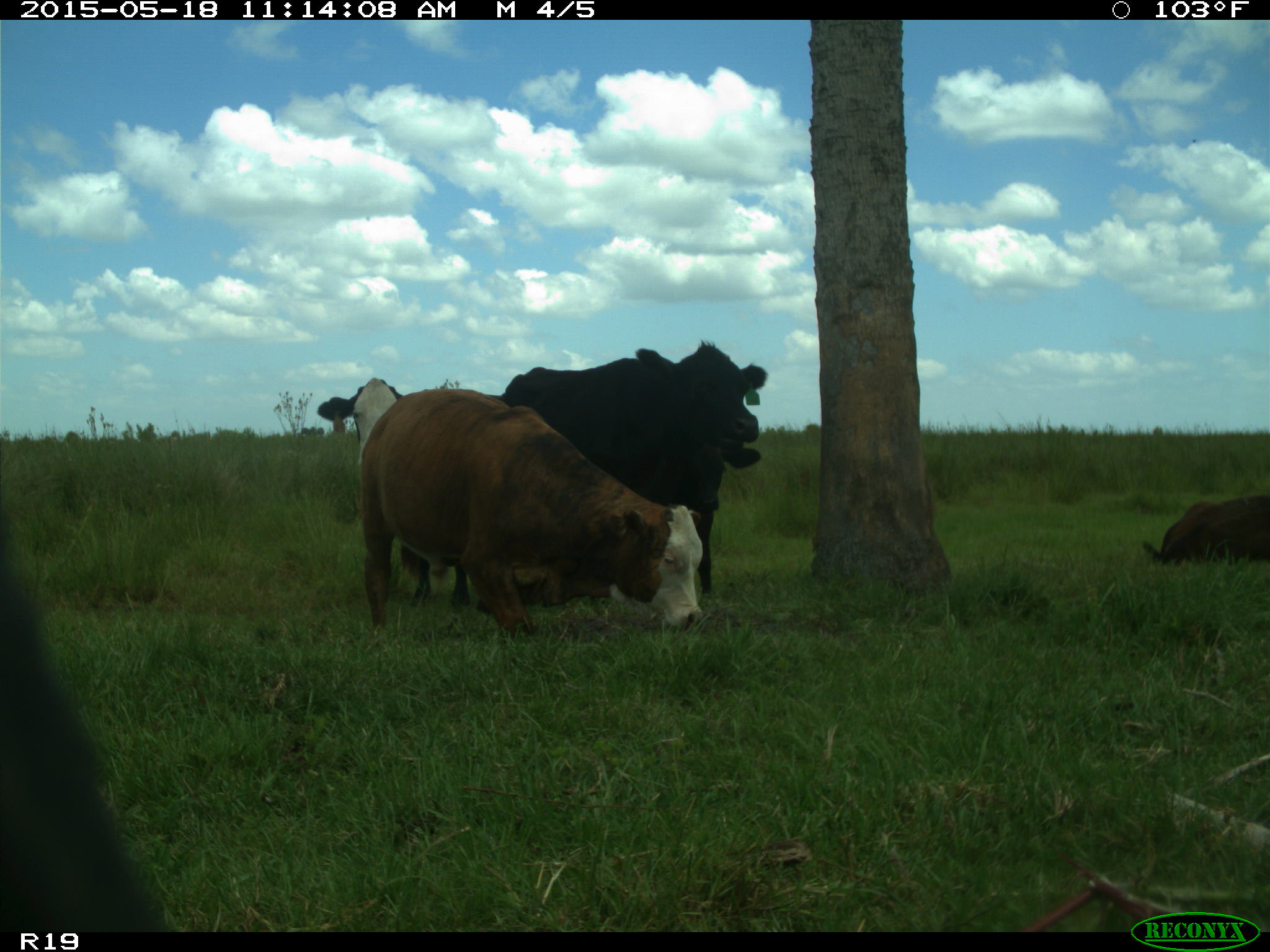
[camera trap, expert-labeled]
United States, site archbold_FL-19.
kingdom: Animalia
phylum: Chordata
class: Mammalia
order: Artiodactyla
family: Bovidae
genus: Bos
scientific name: Bos taurus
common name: domestic cow